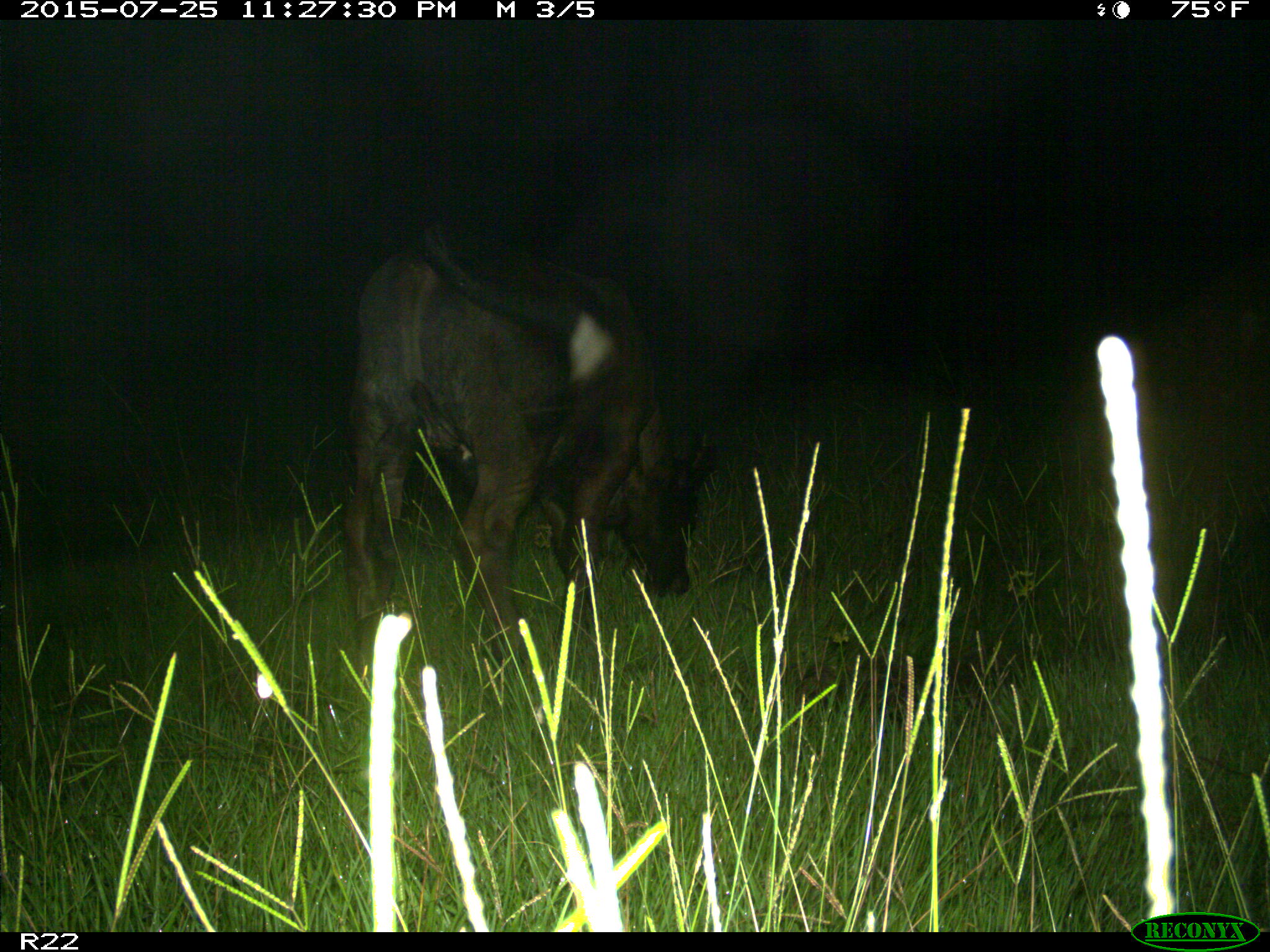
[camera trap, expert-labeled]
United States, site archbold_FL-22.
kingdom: Animalia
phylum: Chordata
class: Mammalia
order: Artiodactyla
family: Bovidae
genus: Bos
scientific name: Bos taurus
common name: domestic cow